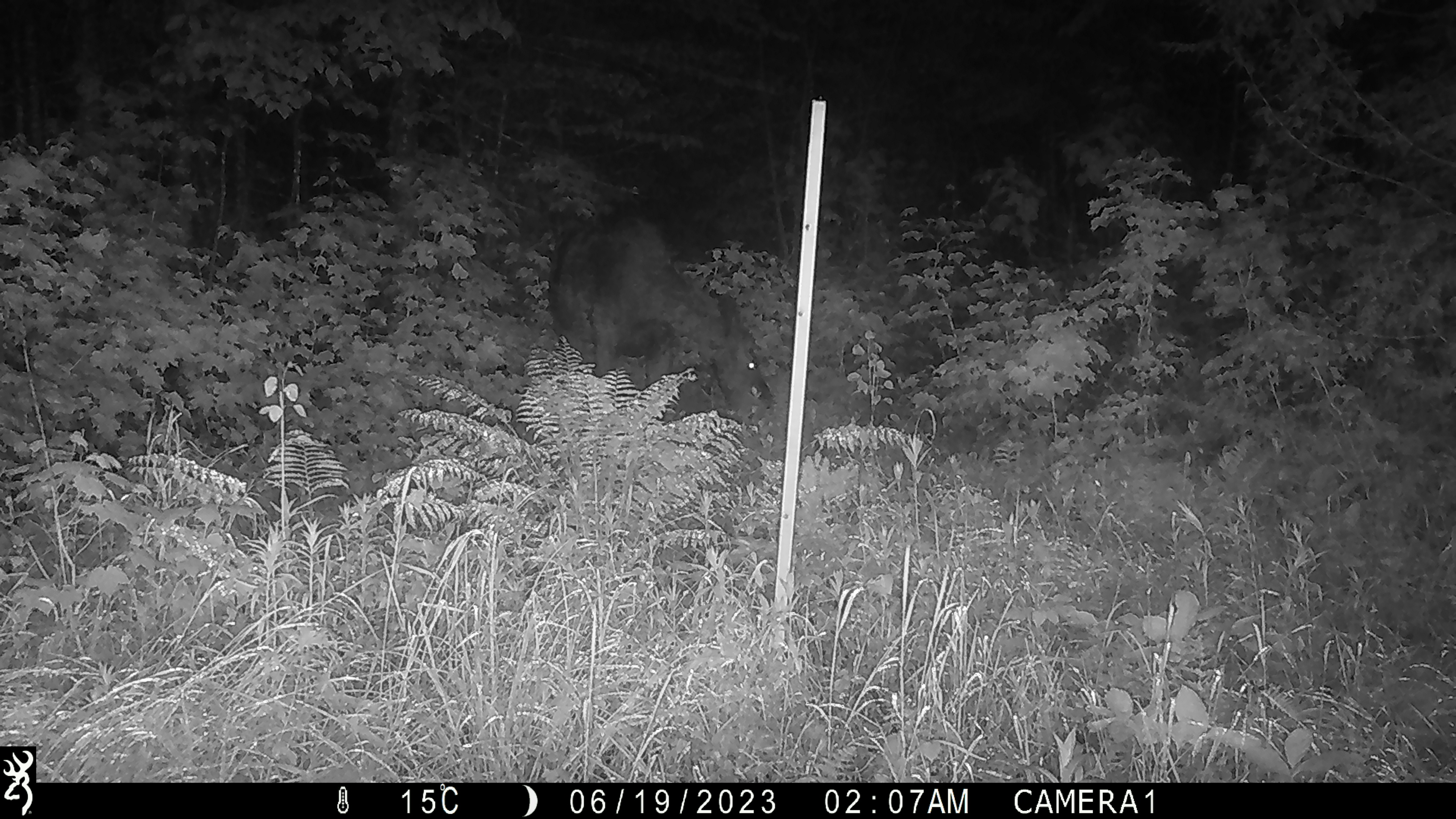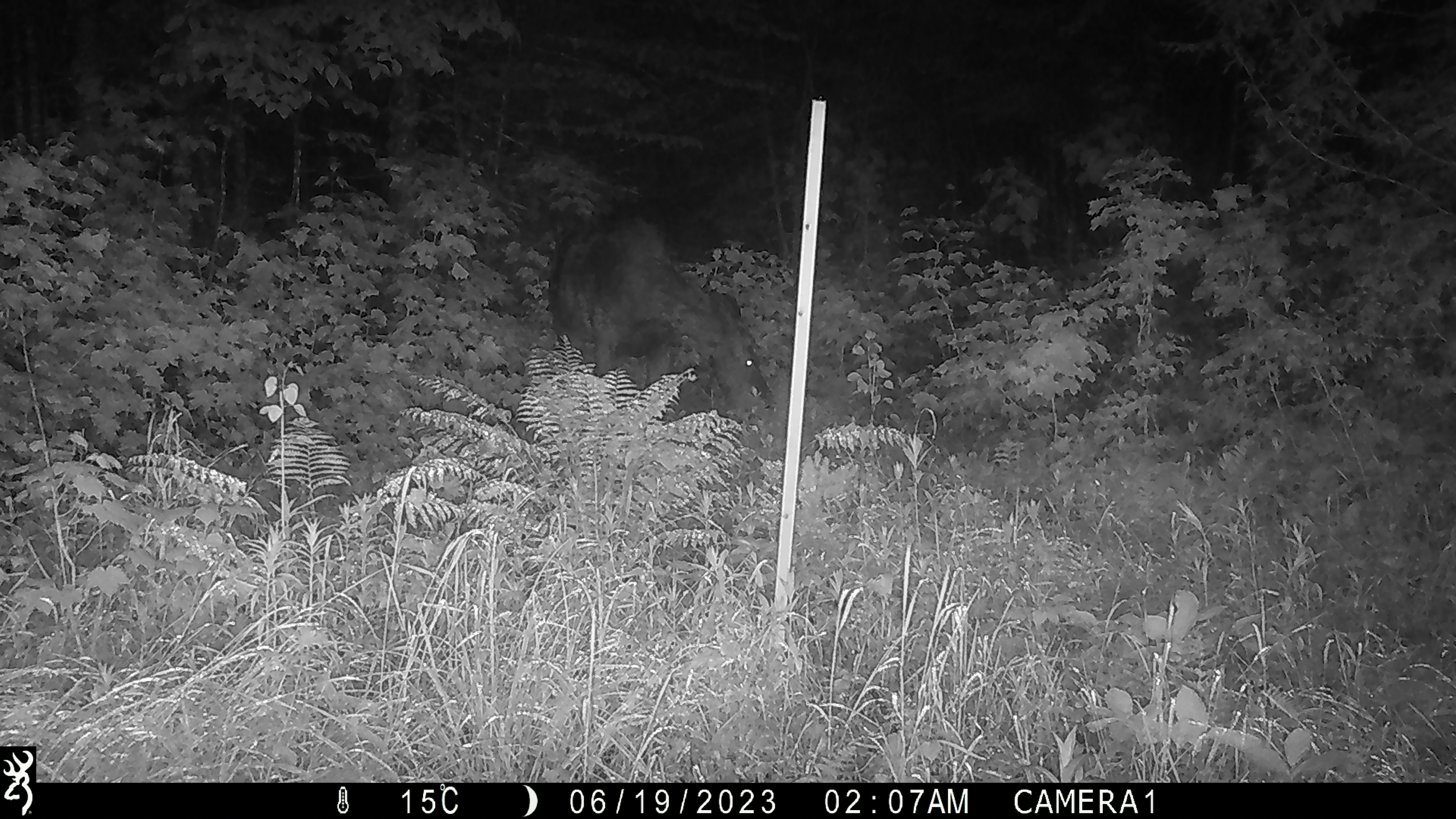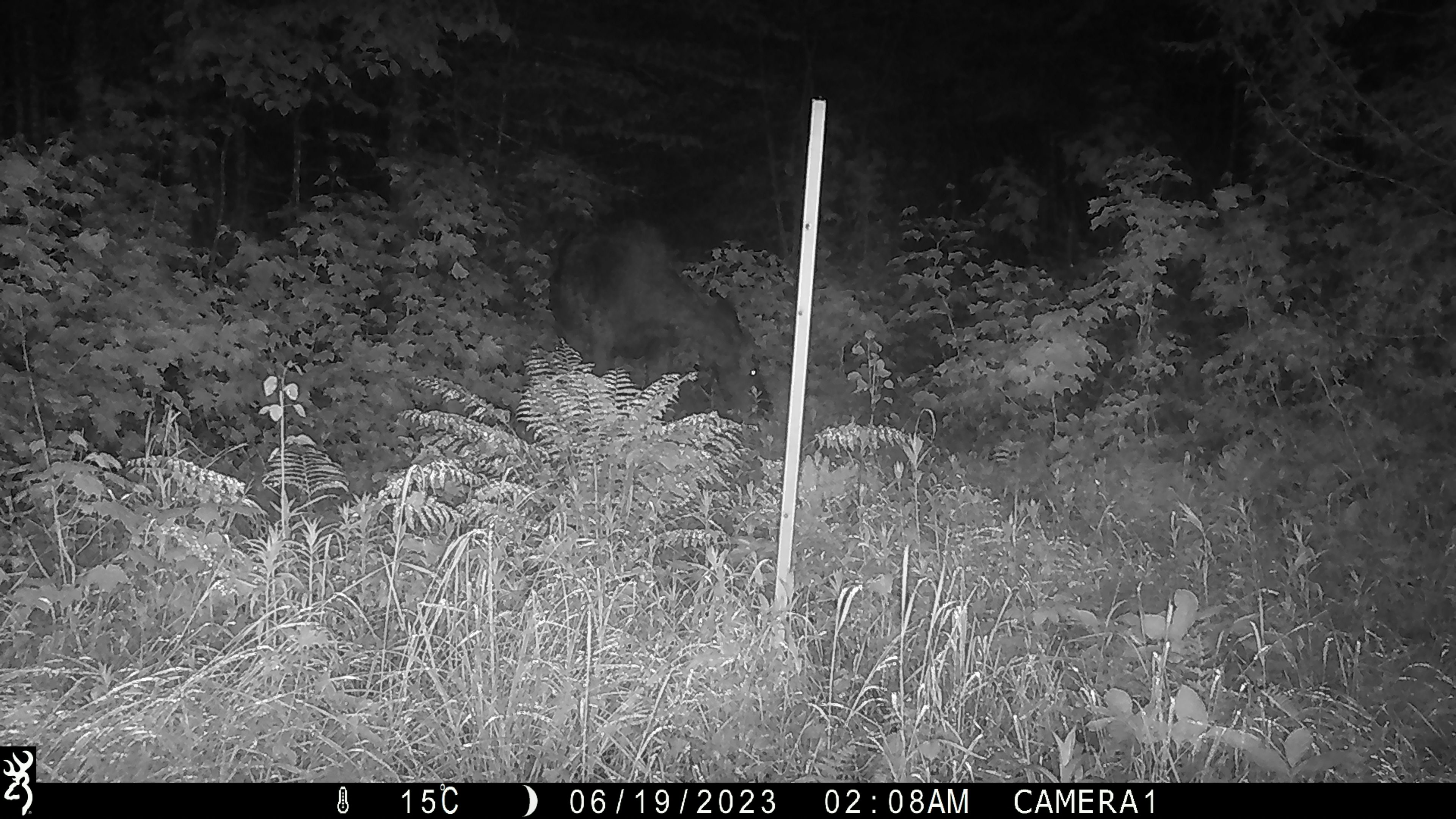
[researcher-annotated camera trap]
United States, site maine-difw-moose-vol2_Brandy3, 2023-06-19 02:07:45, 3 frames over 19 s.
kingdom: Animalia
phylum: Chordata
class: Mammalia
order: Artiodactyla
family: Cervidae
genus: Alces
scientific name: Alces alces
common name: moose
Moose (Alces alces).